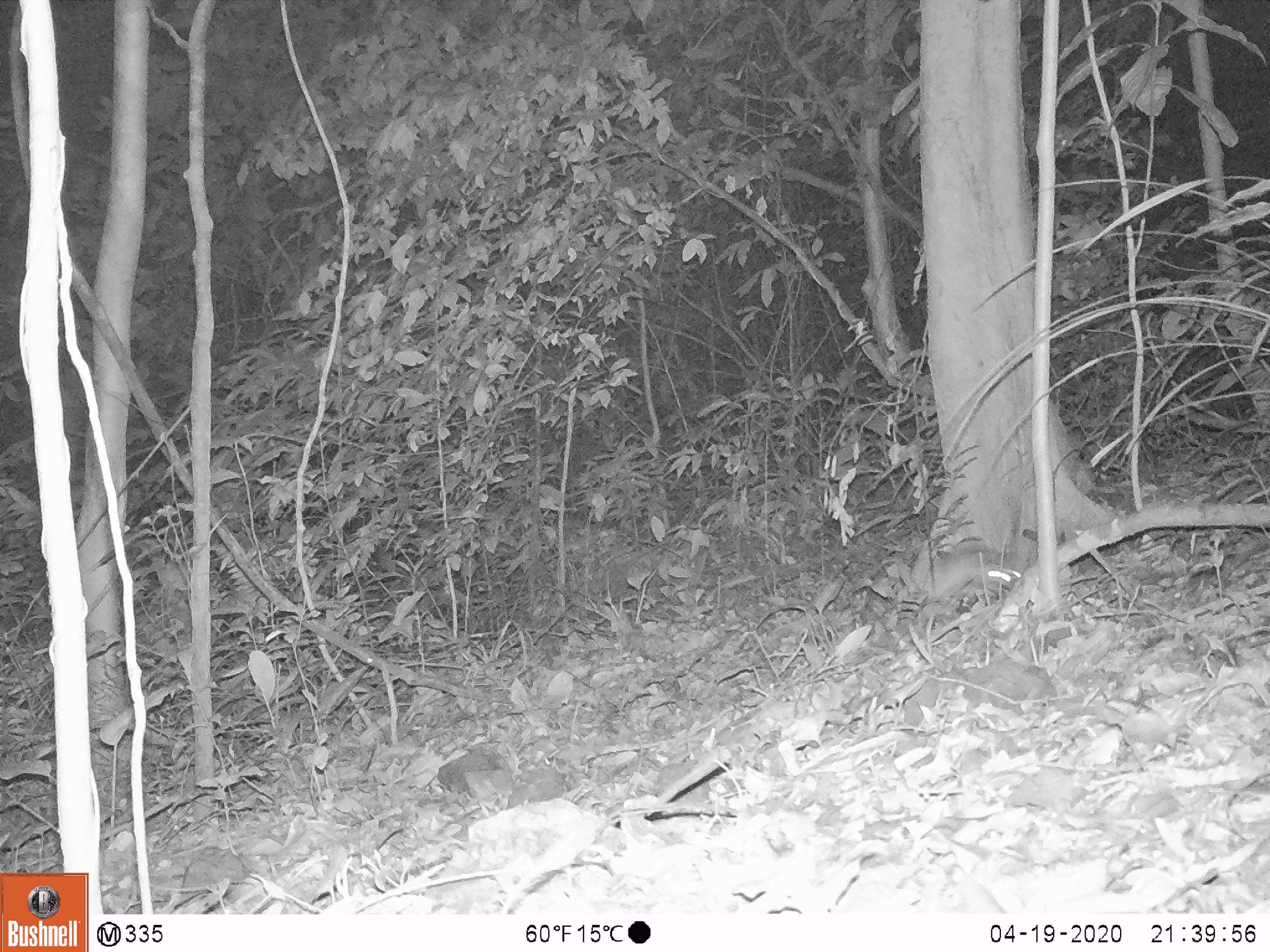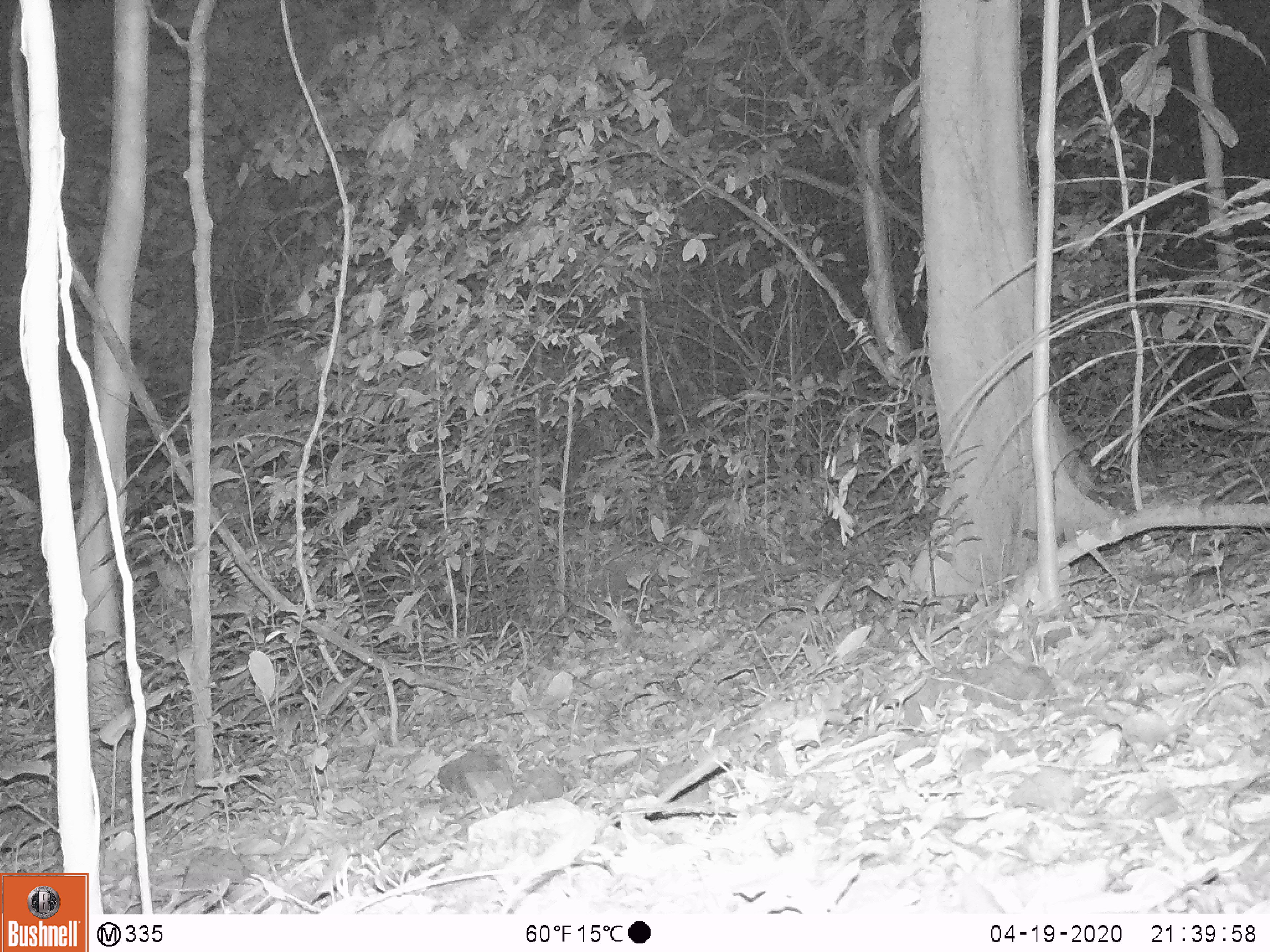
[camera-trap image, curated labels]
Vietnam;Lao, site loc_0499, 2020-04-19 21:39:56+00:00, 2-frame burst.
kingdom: Animalia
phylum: Chordata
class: Mammalia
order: Rodentia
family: Muridae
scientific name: Muridae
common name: old-world mice and rats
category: unidentified murid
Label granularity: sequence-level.